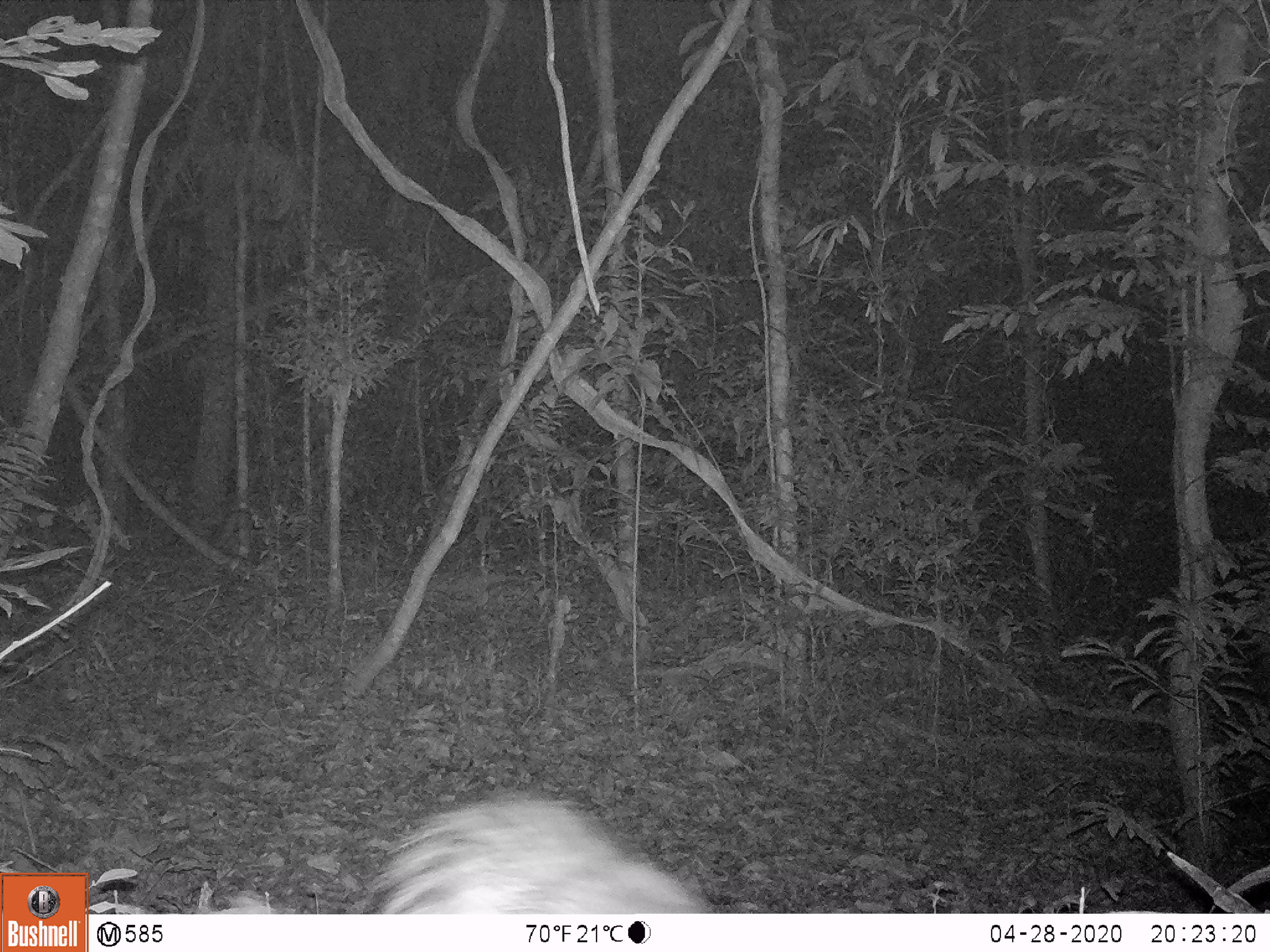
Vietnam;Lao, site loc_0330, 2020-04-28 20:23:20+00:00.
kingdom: Animalia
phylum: Chordata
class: Mammalia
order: Rodentia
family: Hystricidae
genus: Atherurus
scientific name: Atherurus macrourus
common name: asiatic brush-tailed porcupine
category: asiatic brush tailed porcupine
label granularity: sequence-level